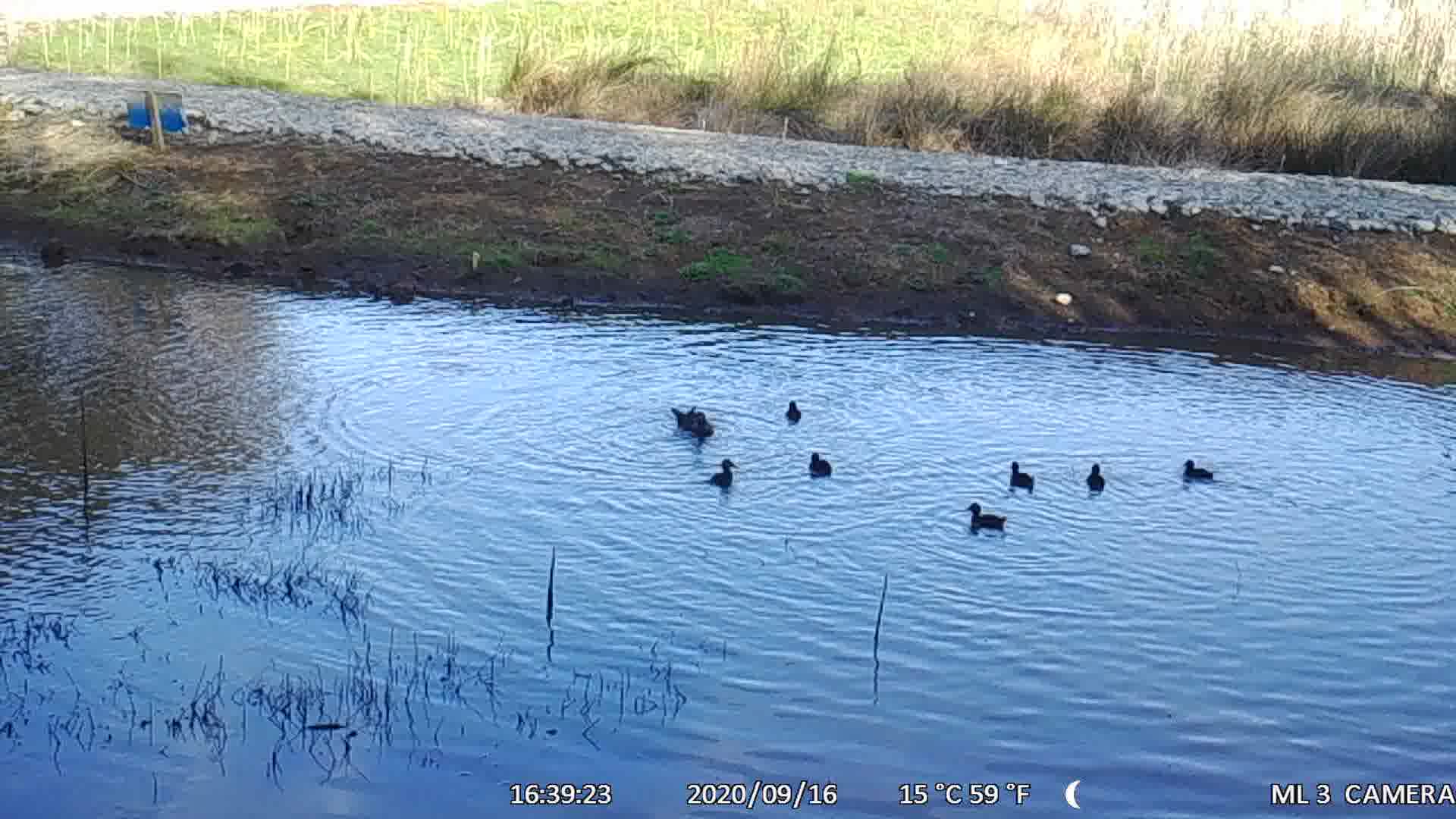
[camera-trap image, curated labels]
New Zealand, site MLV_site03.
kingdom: Animalia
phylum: Chordata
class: Aves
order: Anseriformes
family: Anatidae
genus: Anas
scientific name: Anas chlorotis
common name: brown teal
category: pateke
Pateke (brown teal) (Anas chlorotis).